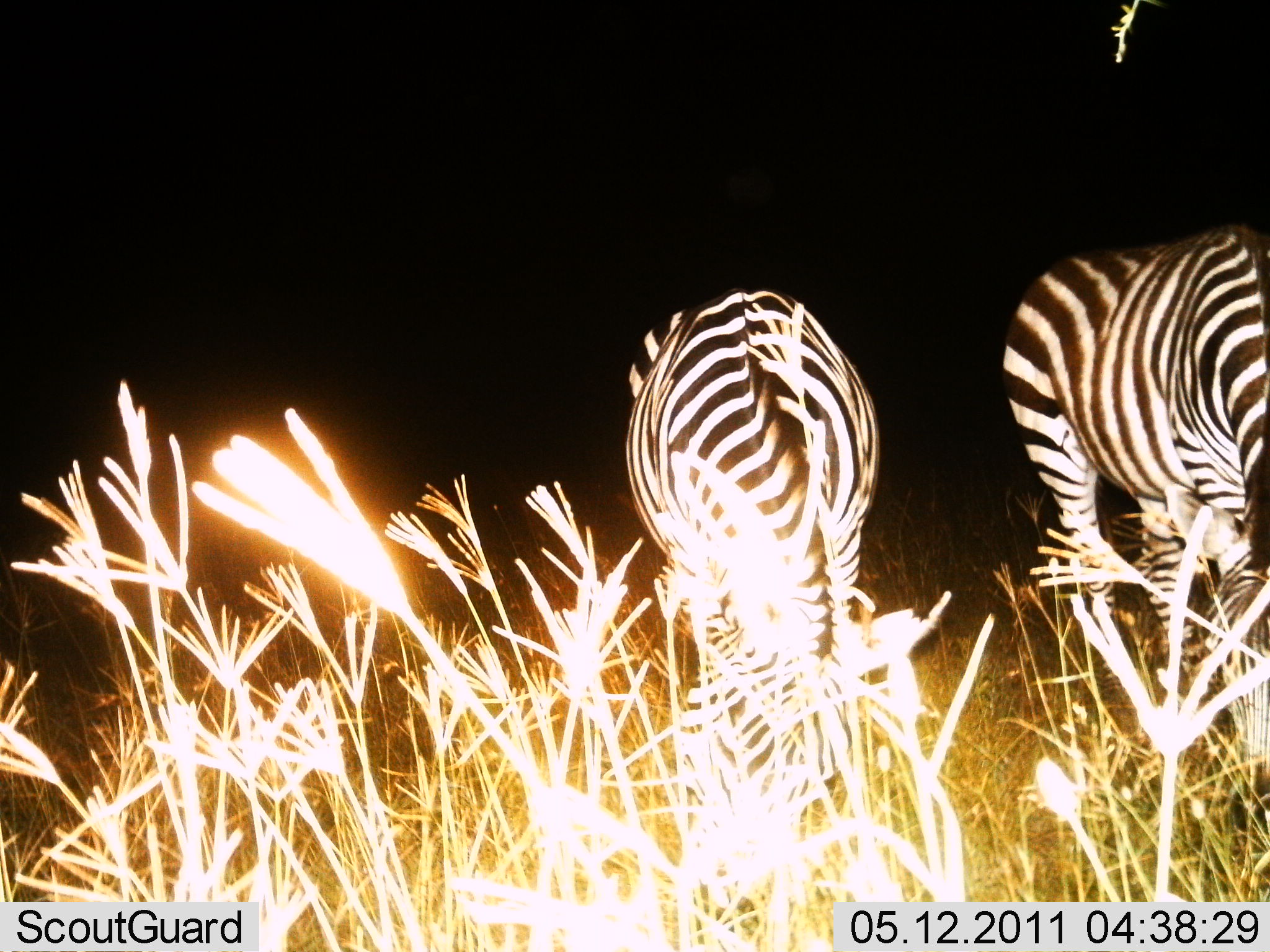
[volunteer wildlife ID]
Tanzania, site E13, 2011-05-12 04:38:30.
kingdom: Animalia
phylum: Chordata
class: Mammalia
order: Perissodactyla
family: Equidae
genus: Equus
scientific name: Equus quagga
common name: plains zebra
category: zebra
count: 2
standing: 62%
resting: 0%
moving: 0%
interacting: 0%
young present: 0%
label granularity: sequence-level